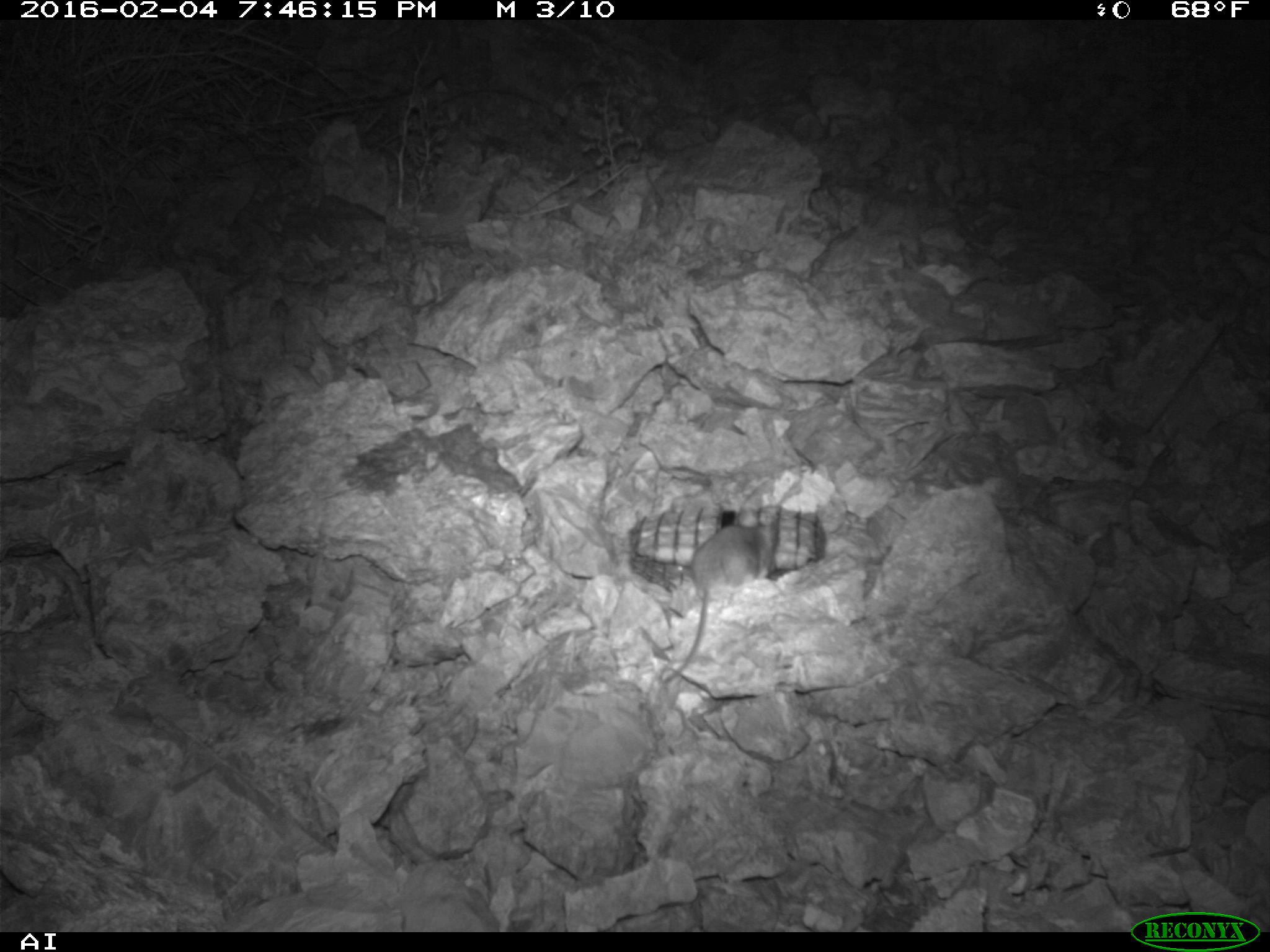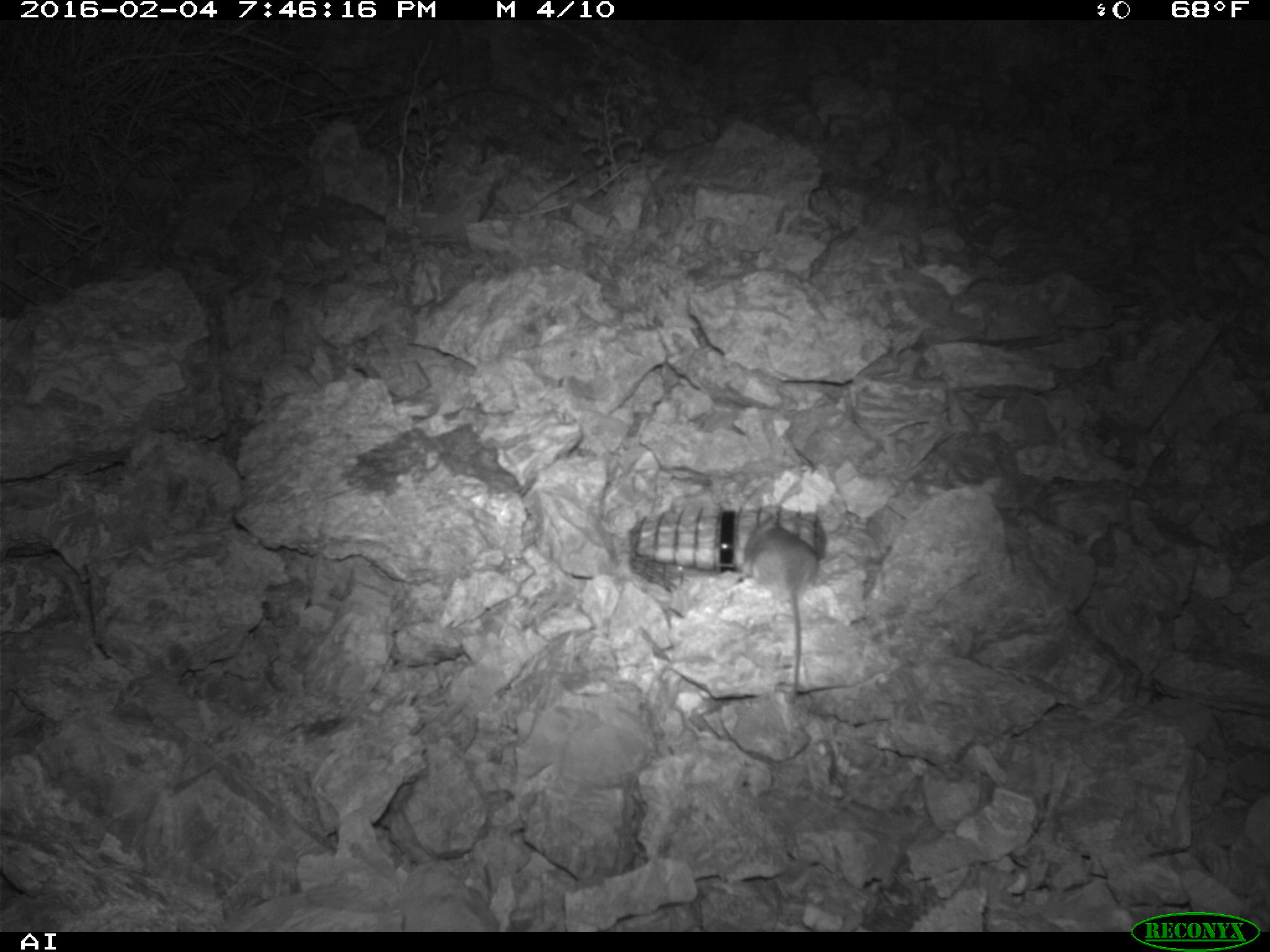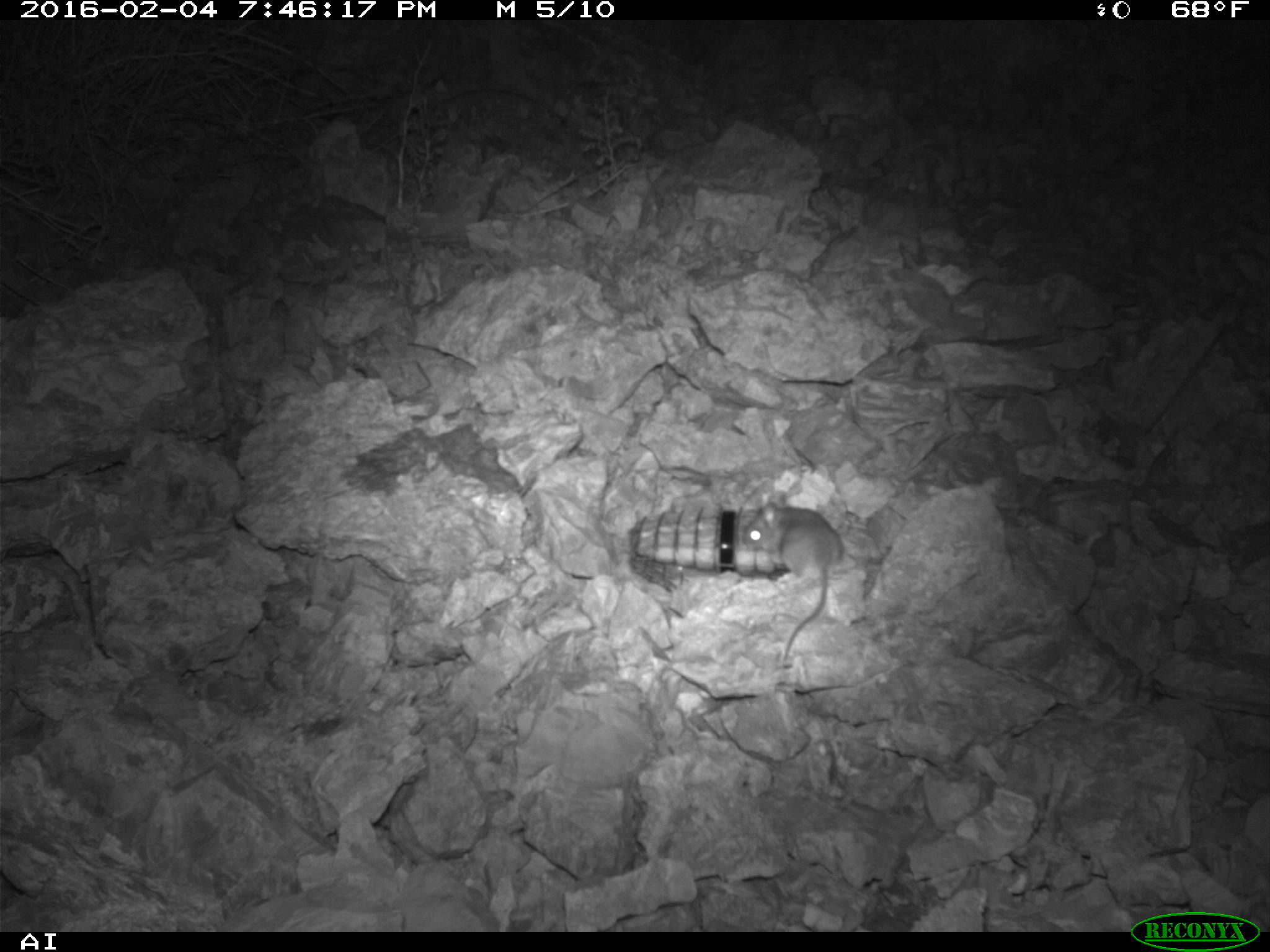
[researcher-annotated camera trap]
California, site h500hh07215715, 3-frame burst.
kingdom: Animalia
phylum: Chordata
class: Mammalia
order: Rodentia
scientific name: Rodentia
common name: rodent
Rodent (Rodentia).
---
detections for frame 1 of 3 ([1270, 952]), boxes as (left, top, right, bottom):
rodent: (663, 508, 763, 683)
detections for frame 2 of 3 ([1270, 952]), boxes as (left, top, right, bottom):
rodent: (737, 519, 820, 705)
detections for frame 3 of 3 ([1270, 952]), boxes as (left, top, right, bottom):
rodent: (742, 491, 844, 661)